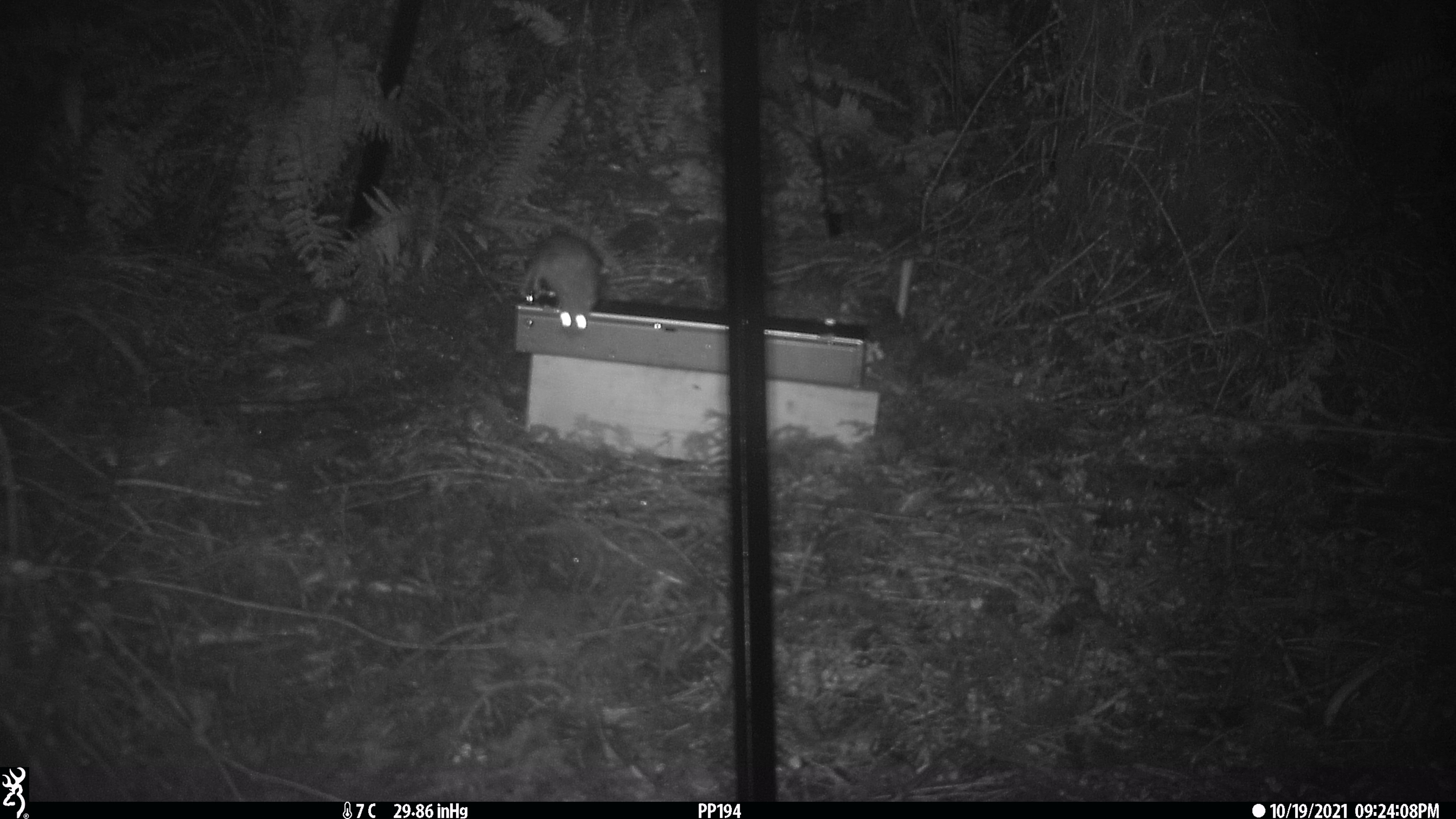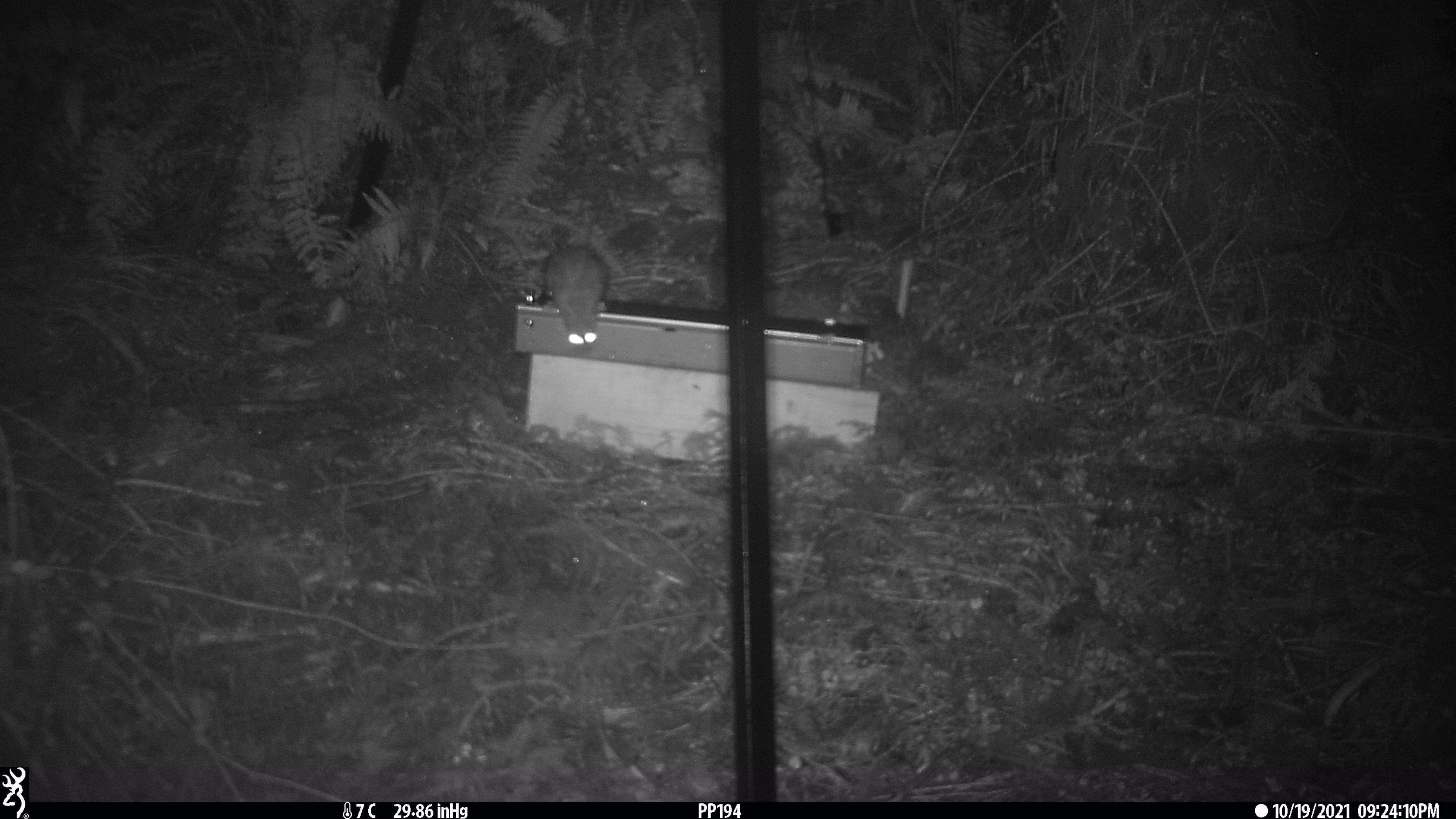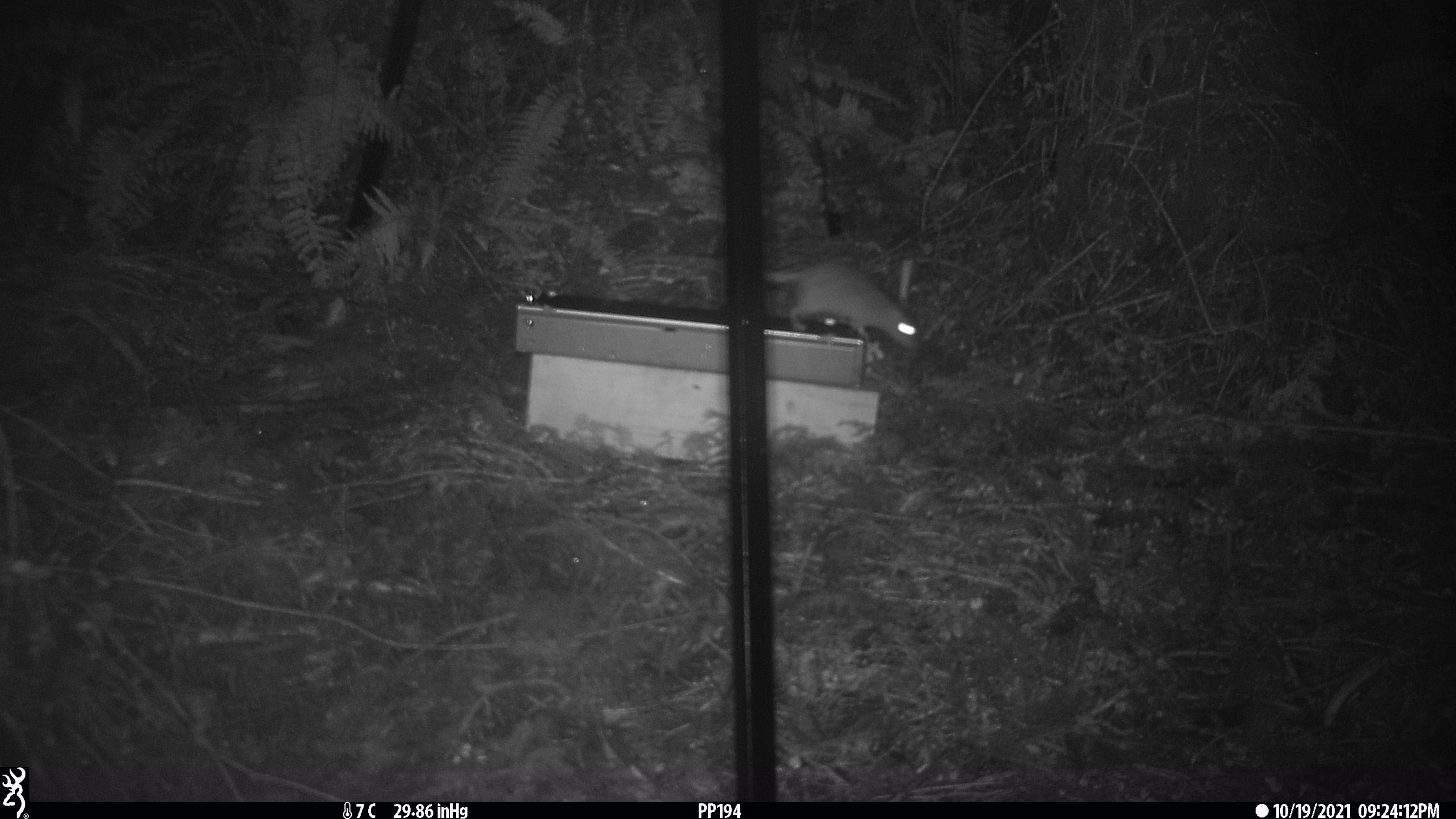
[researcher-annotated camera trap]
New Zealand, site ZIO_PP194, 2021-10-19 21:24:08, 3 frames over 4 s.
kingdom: Animalia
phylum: Chordata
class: Mammalia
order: Rodentia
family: Muridae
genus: Rattus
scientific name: Rattus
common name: rat